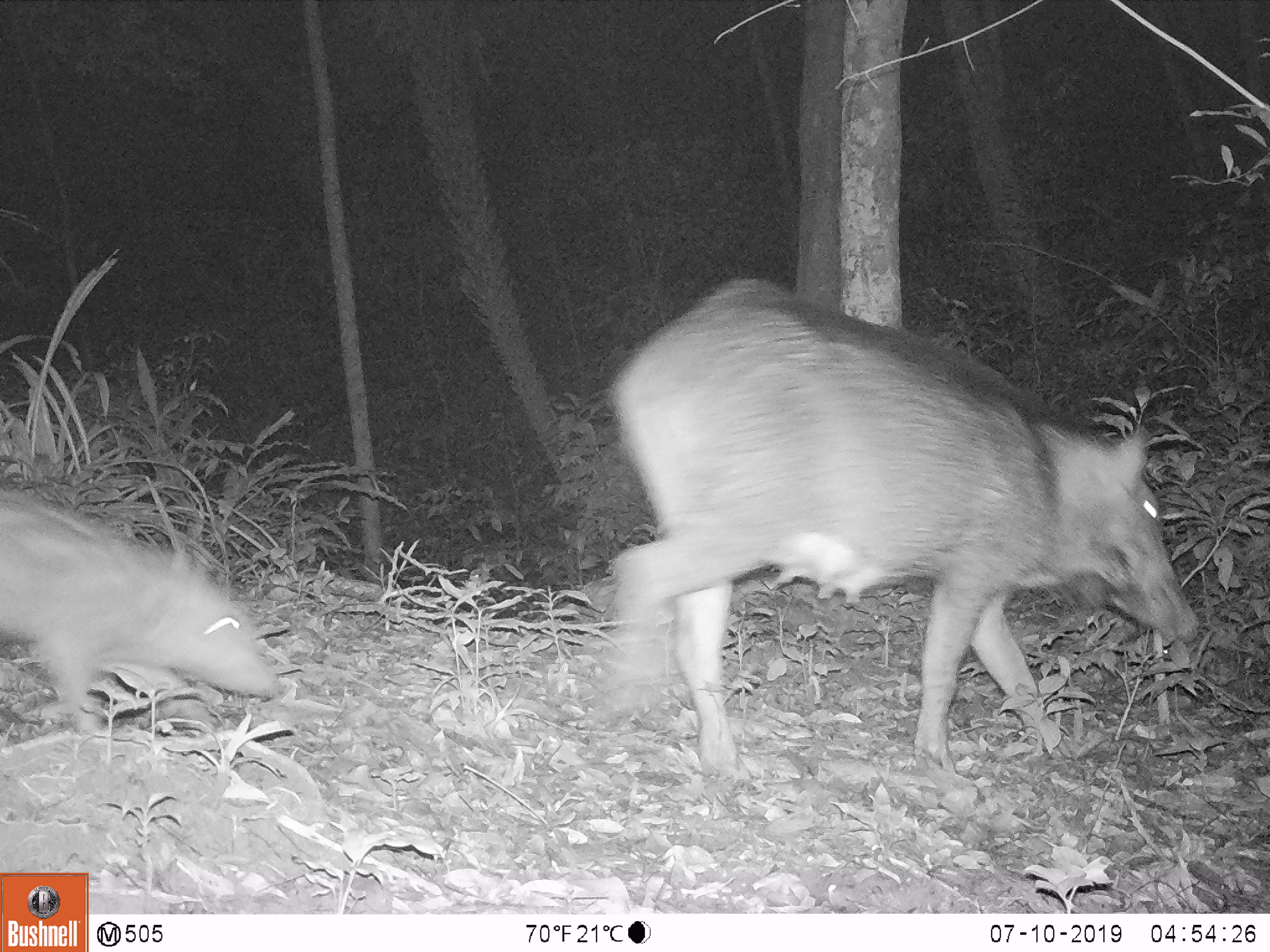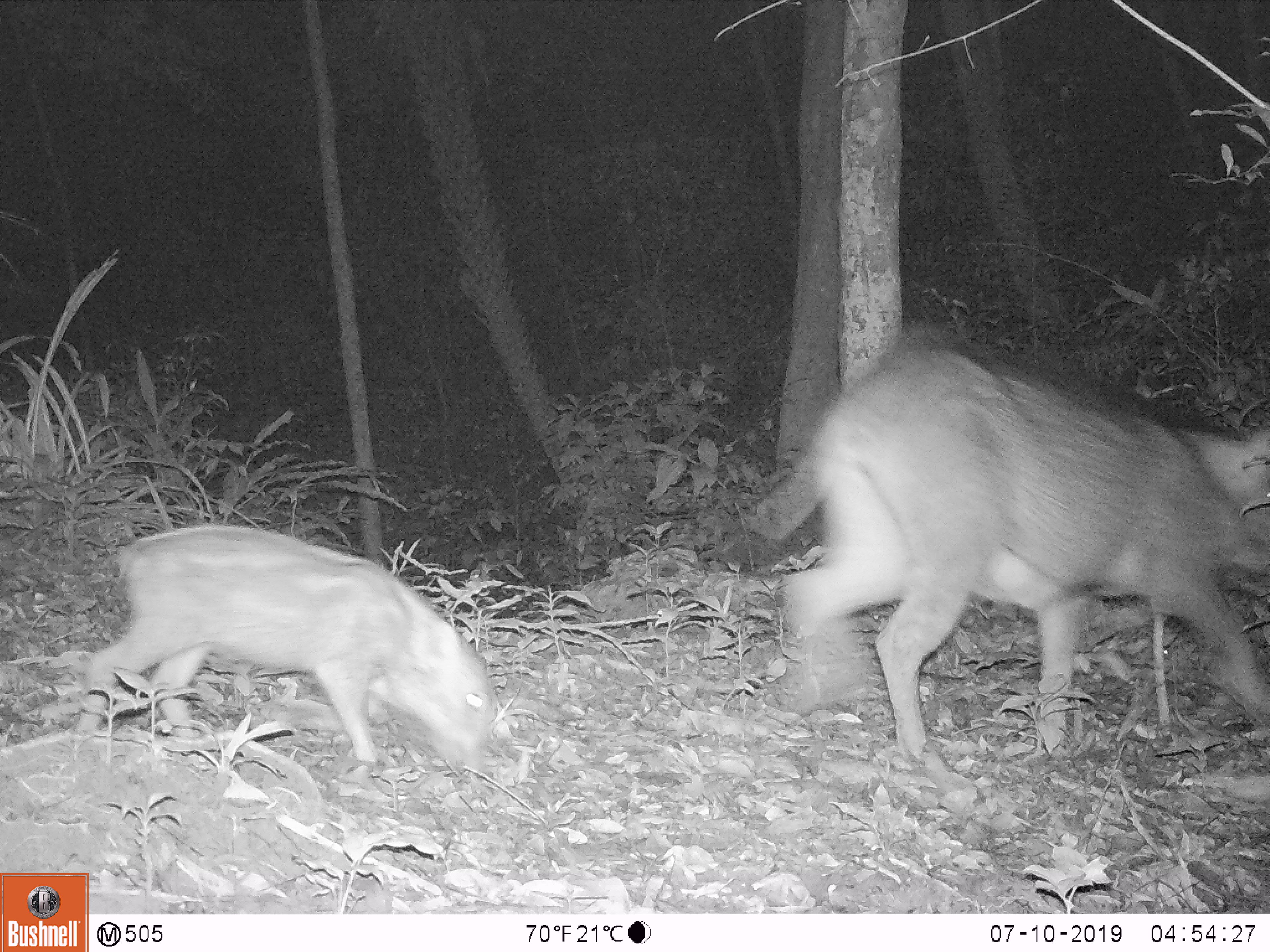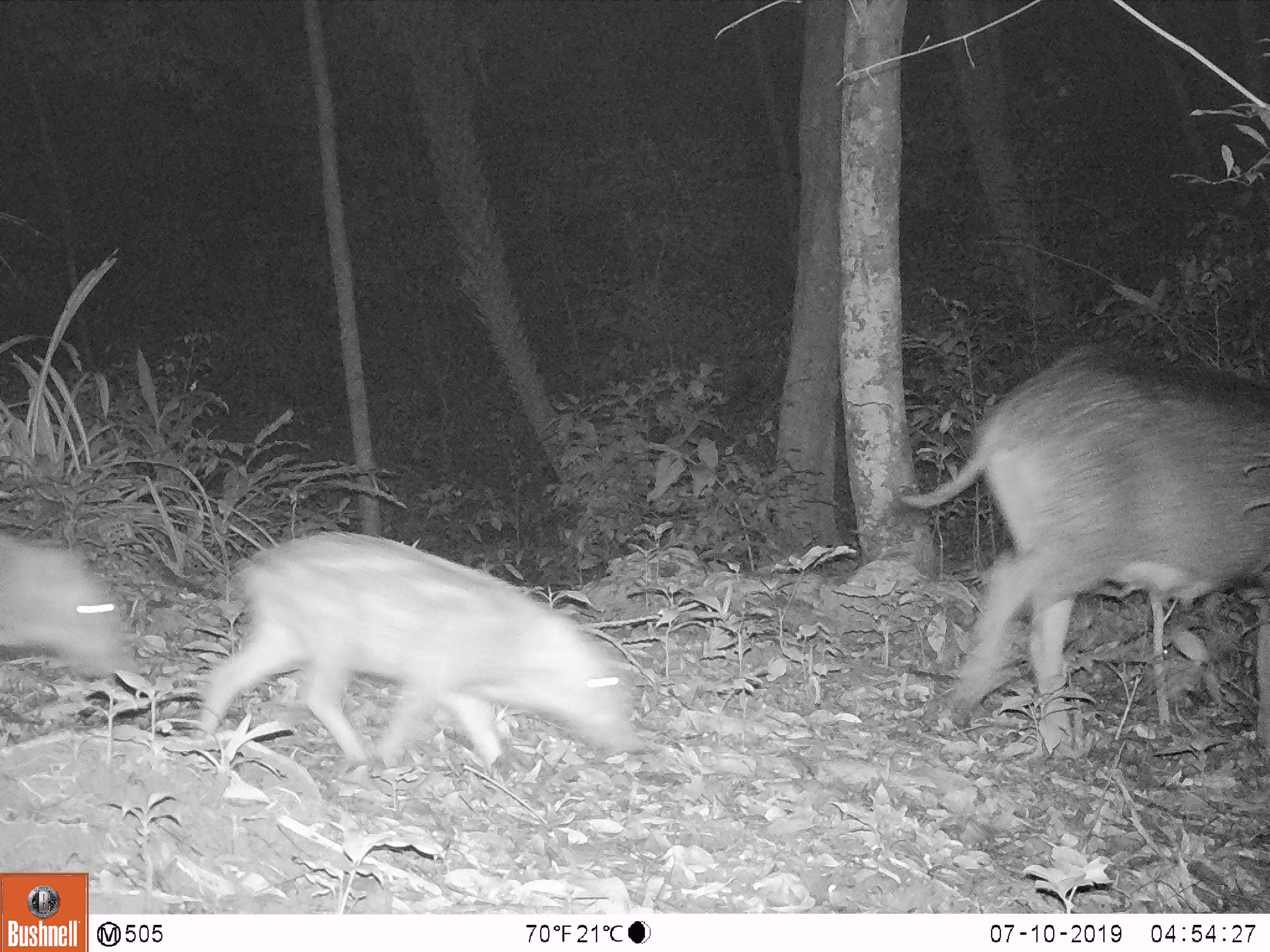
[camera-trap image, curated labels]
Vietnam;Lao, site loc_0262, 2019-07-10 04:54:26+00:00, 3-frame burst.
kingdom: Animalia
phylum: Chordata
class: Mammalia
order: Artiodactyla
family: Suidae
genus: Sus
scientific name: Sus scrofa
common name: eurasian wild pig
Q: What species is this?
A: Eurasian wild pig (Sus scrofa).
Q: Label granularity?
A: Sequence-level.